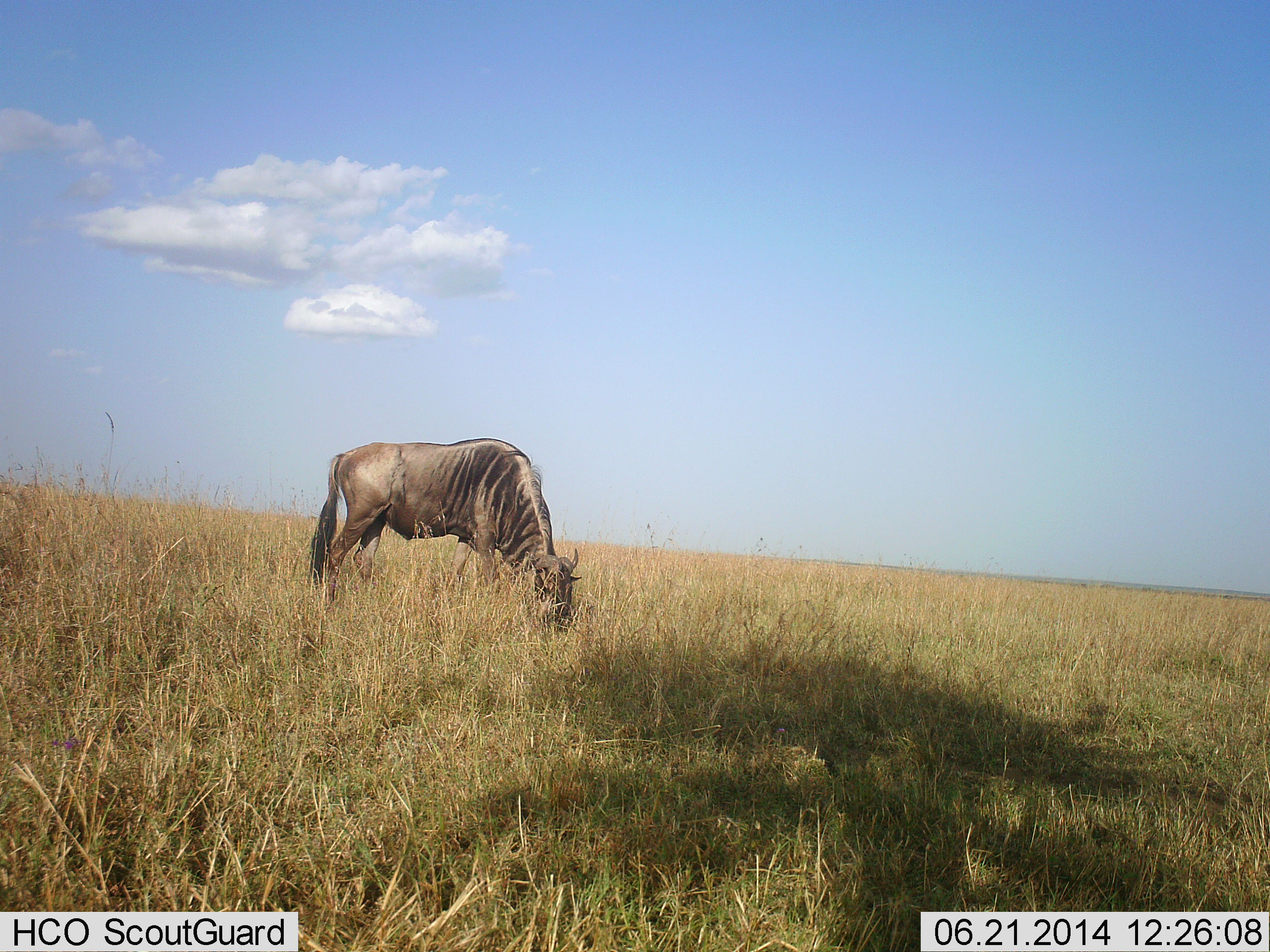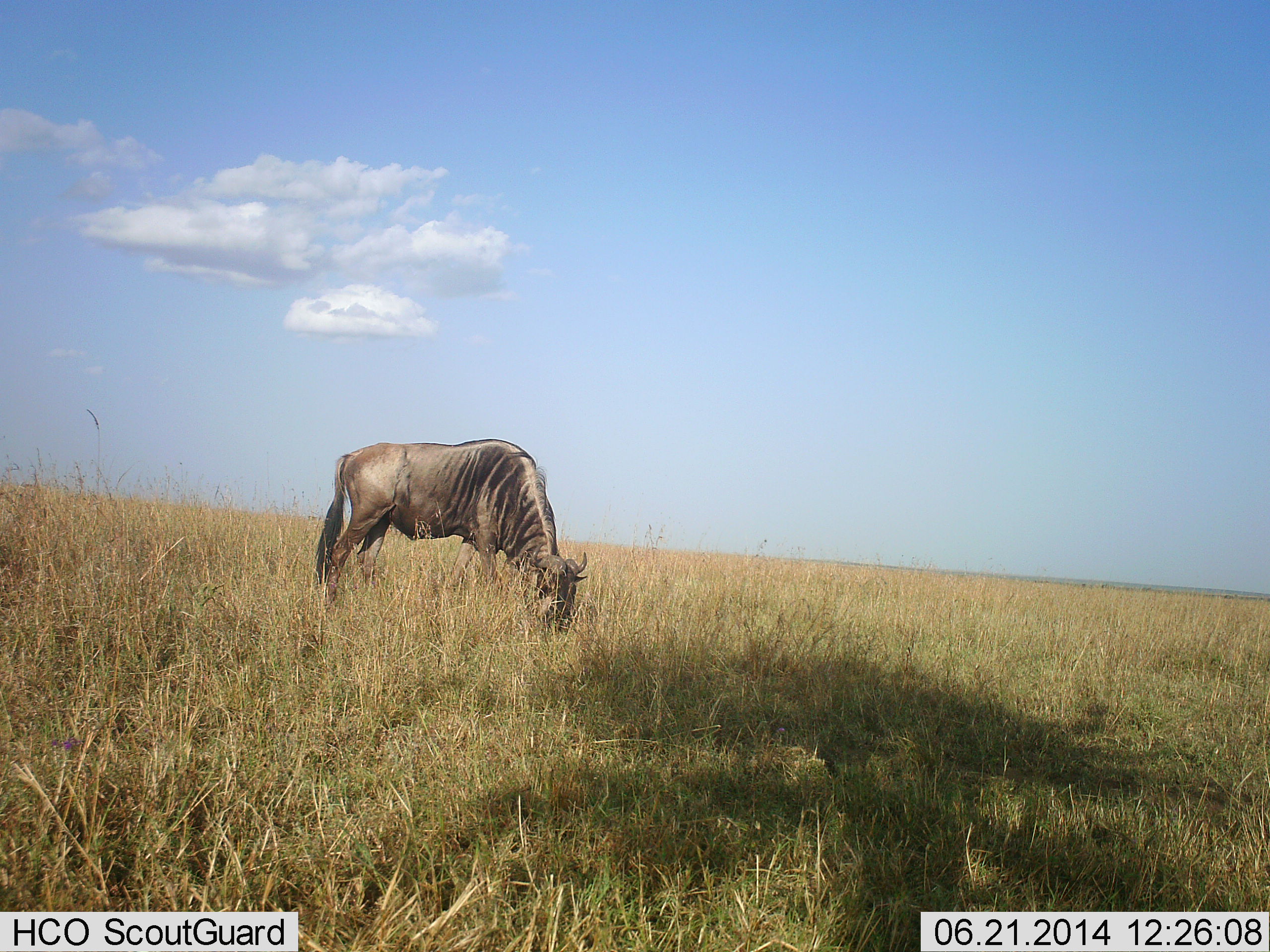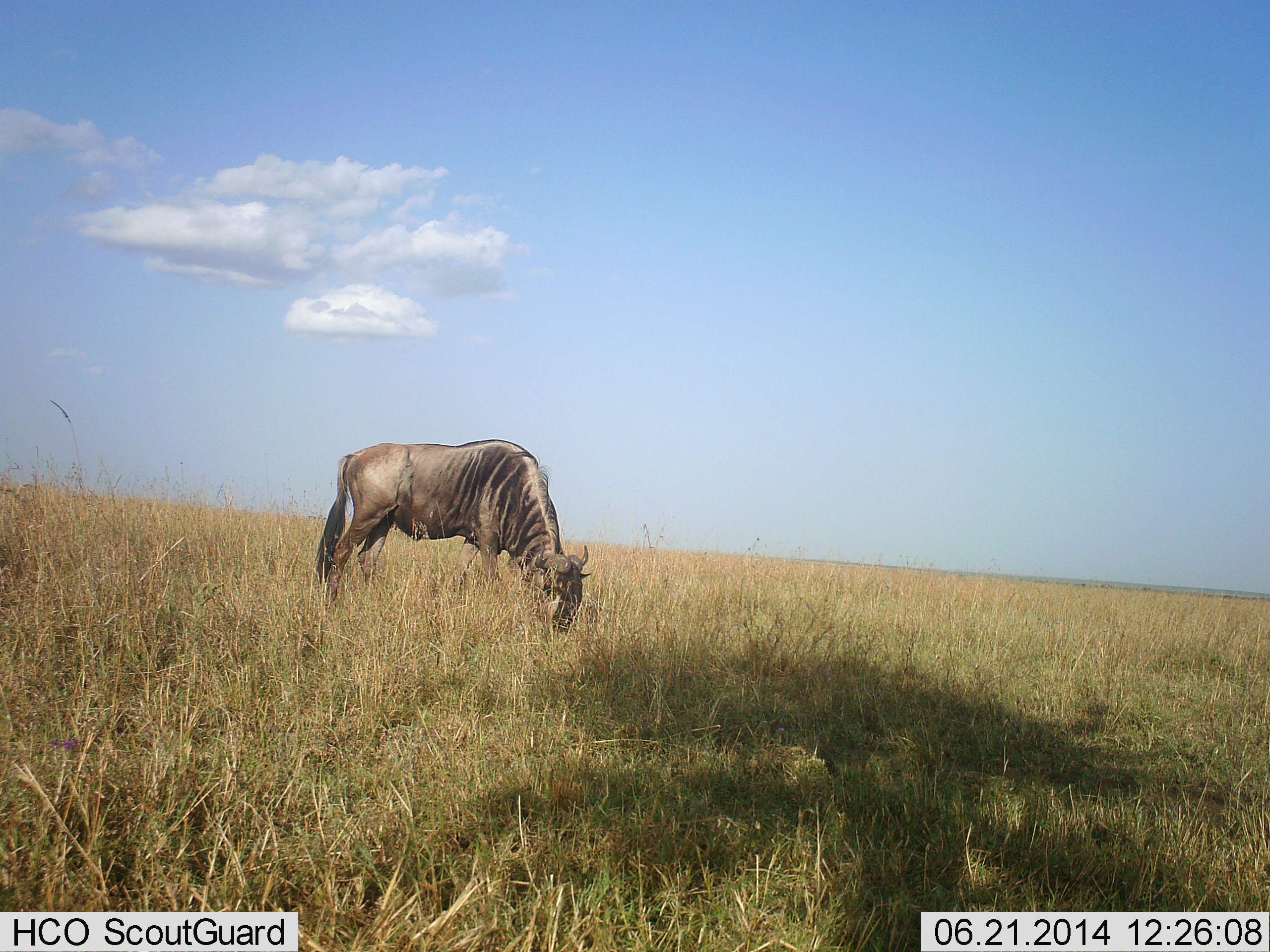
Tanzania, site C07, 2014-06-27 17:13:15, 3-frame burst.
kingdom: Animalia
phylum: Chordata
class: Mammalia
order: Artiodactyla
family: Bovidae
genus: Connochaetes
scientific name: Connochaetes taurinus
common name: blue wildebeest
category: wildebeest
Wildebeest (blue wildebeest) (Connochaetes taurinus), count 1. Behavior (volunteer vote fractions): standing 10%, resting 0%, moving 0%, interacting 0%. Young present (vote fraction): 0%. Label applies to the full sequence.